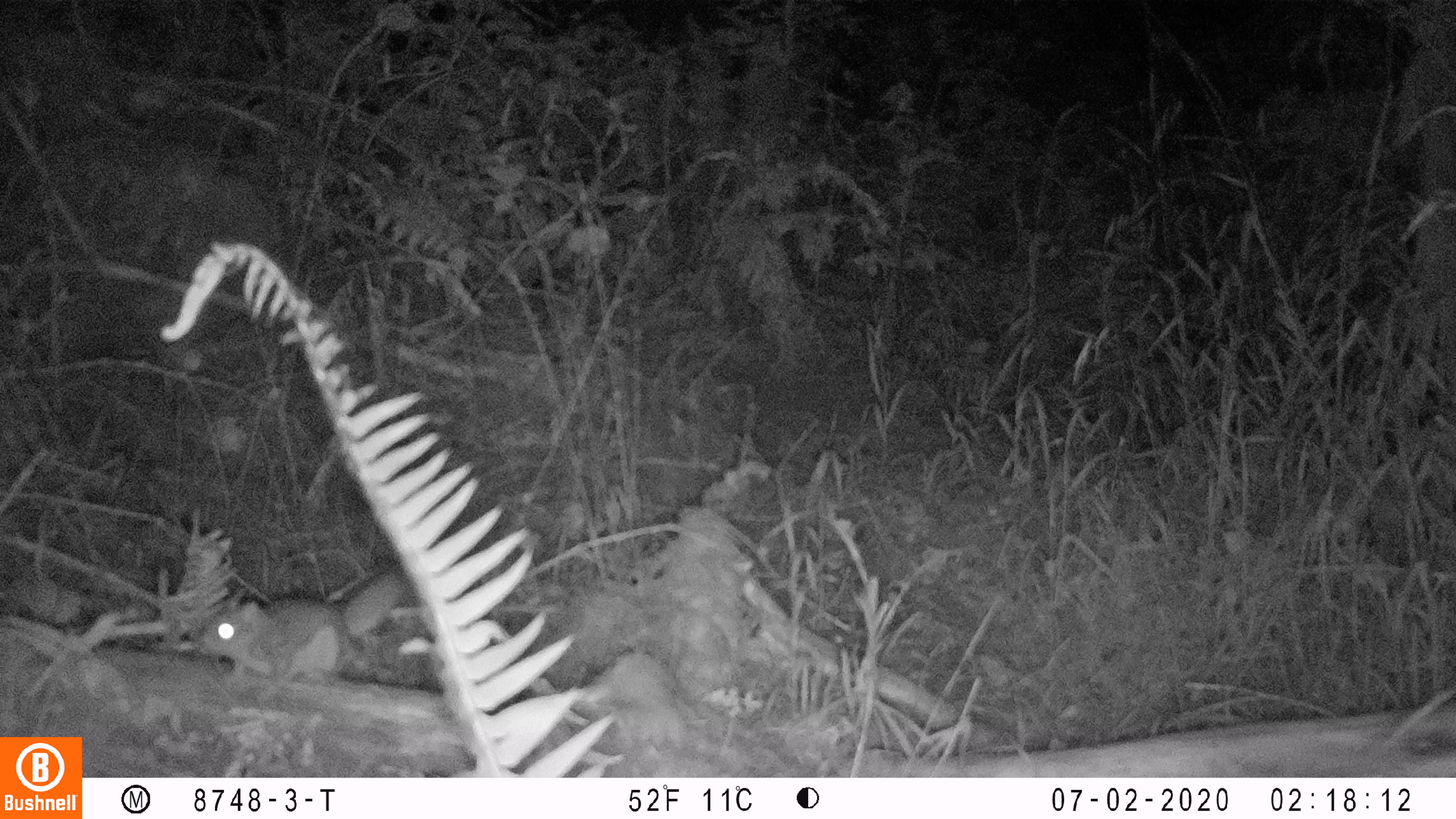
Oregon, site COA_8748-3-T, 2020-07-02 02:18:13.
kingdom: Animalia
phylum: Chordata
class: Mammalia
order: Rodentia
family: Sciuridae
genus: Glaucomys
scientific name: Glaucomys oregonensis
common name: humboldt's flying squirrel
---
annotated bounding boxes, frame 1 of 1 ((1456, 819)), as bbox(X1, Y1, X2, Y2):
humboldt's flying squirrel: bbox(190, 556, 419, 693)